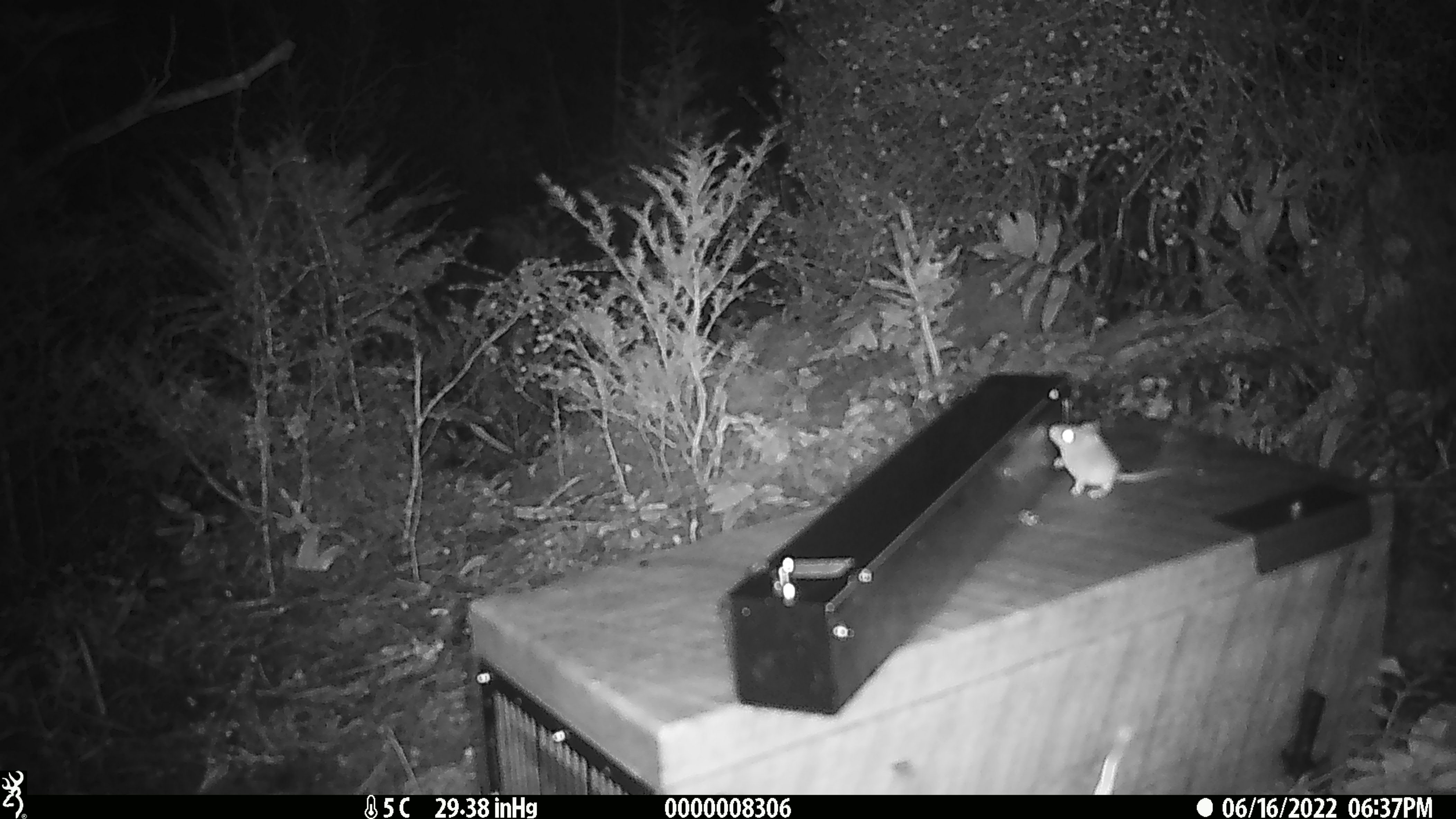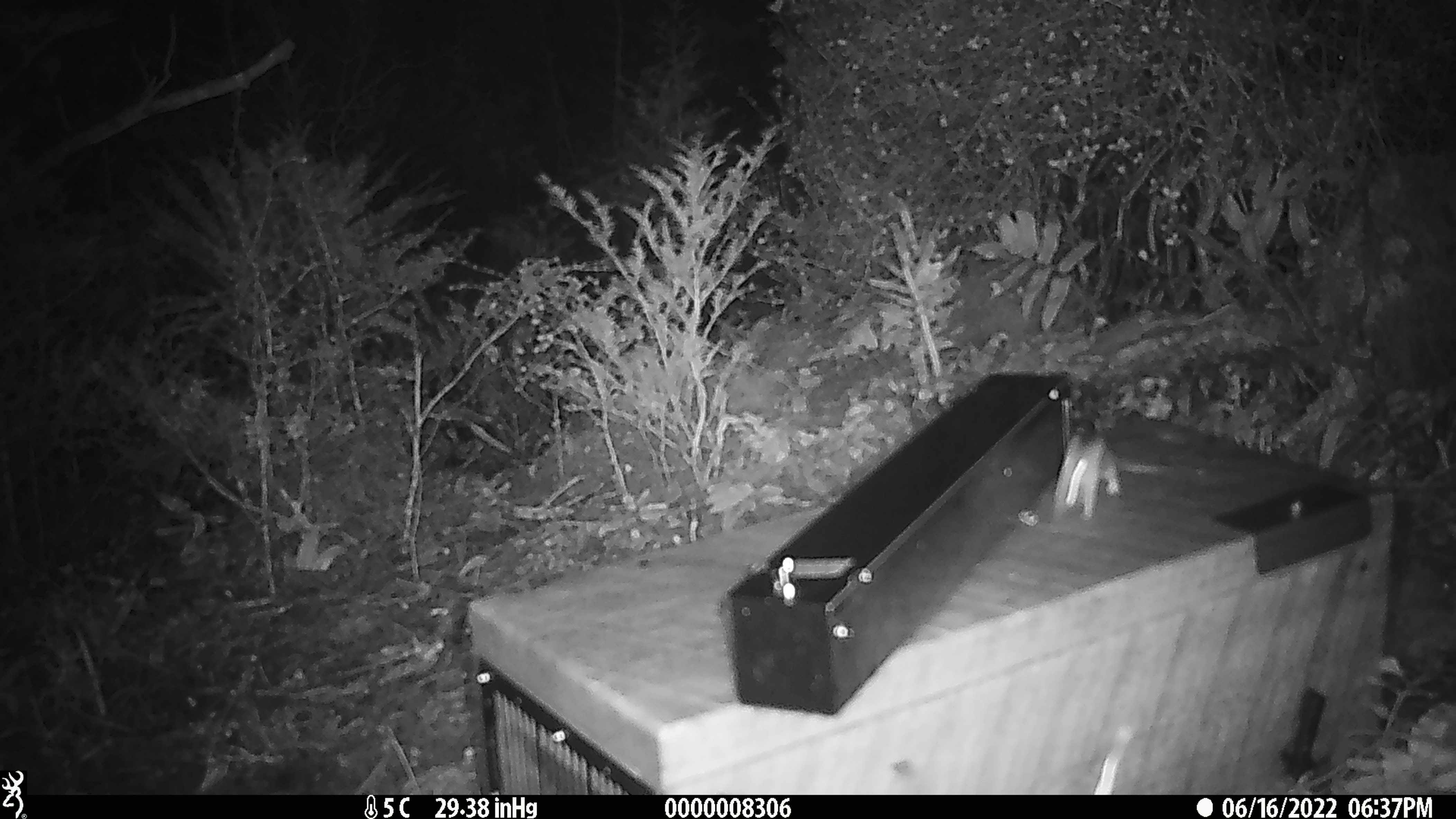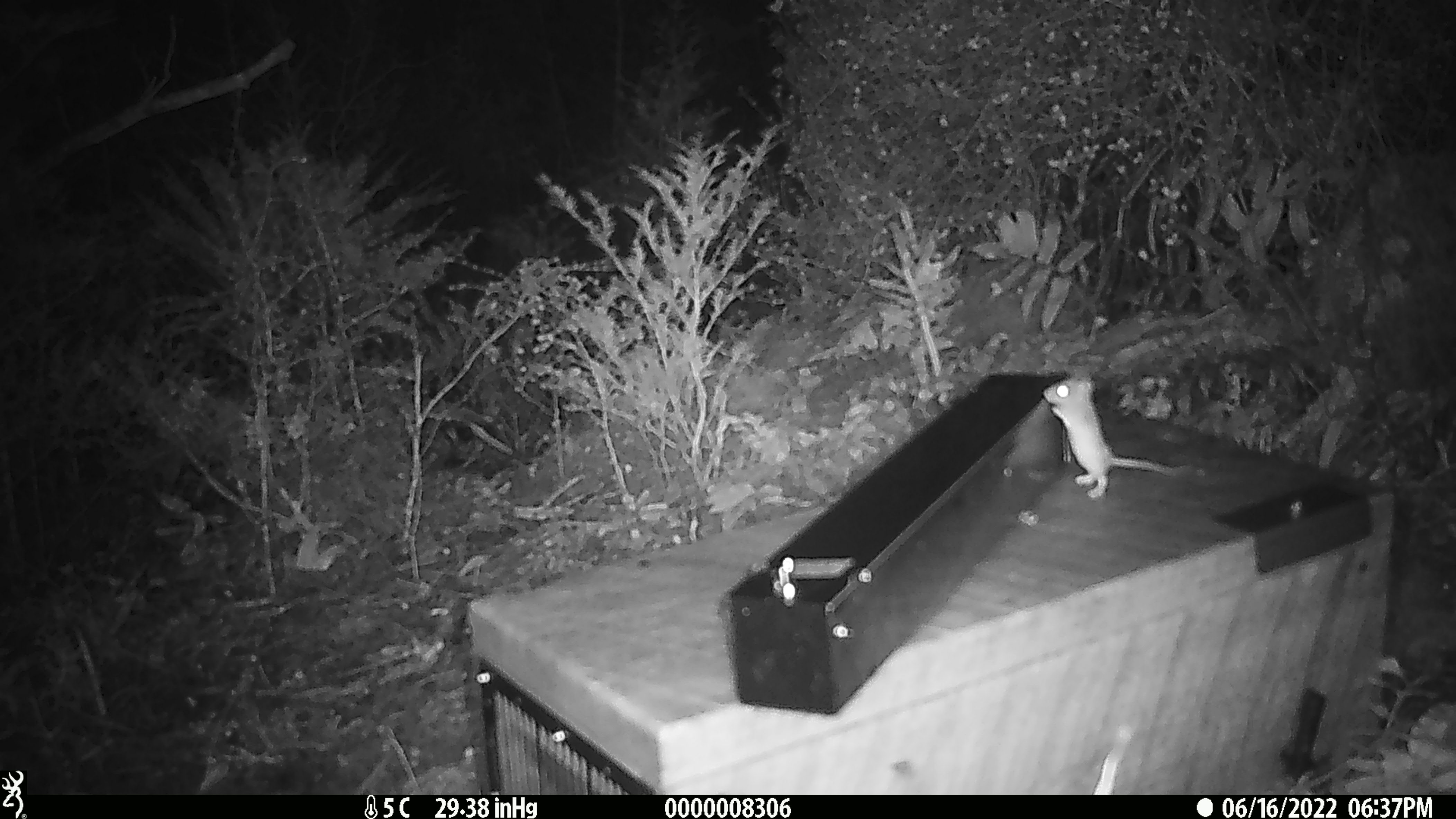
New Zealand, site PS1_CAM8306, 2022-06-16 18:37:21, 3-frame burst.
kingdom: Animalia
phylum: Chordata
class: Mammalia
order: Rodentia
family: Muridae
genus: Mus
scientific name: Mus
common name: mouse